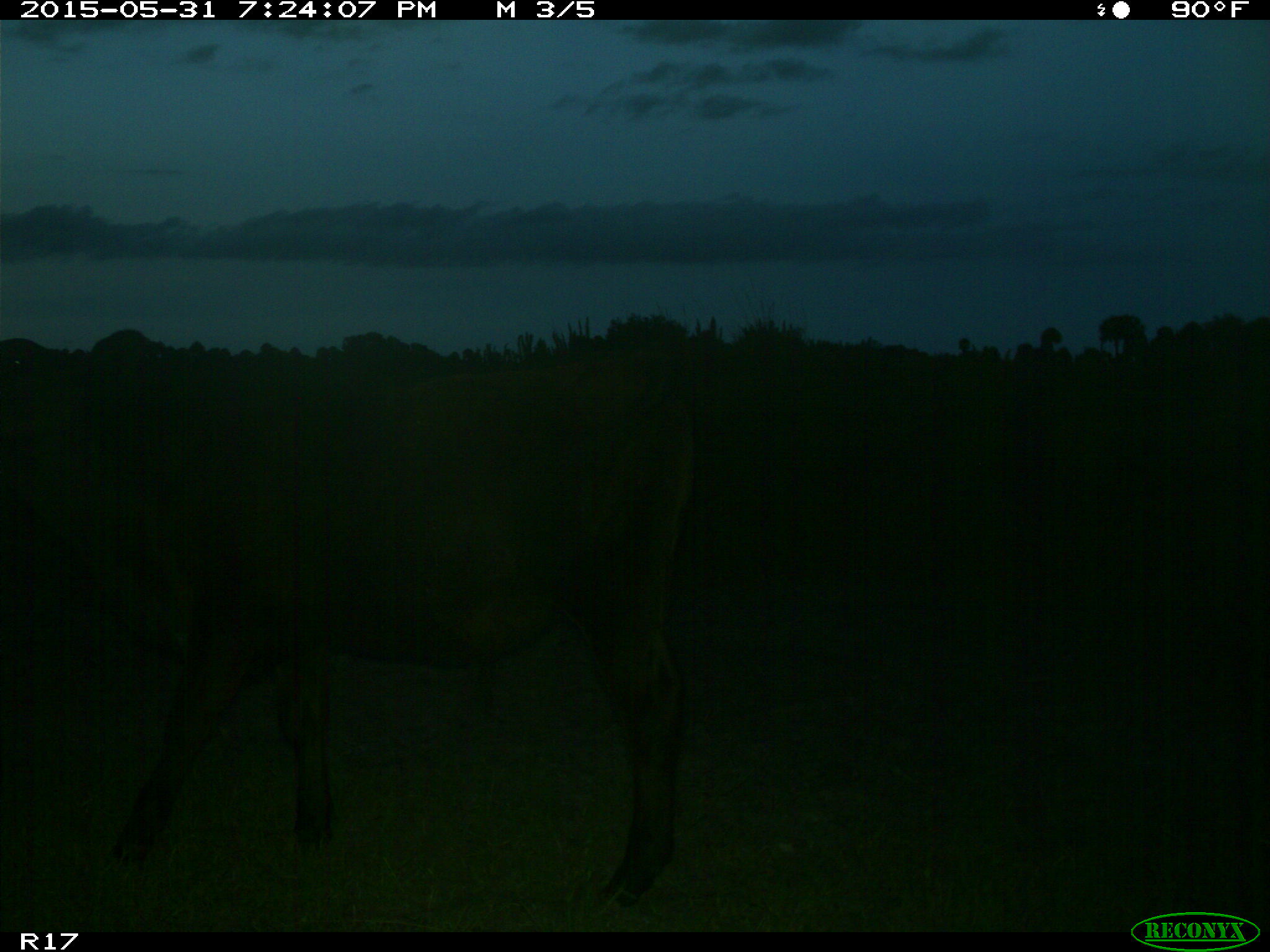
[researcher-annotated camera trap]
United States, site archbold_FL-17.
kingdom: Animalia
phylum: Chordata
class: Mammalia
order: Artiodactyla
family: Bovidae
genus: Bos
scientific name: Bos taurus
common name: domestic cow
Bos taurus (domestic cow).